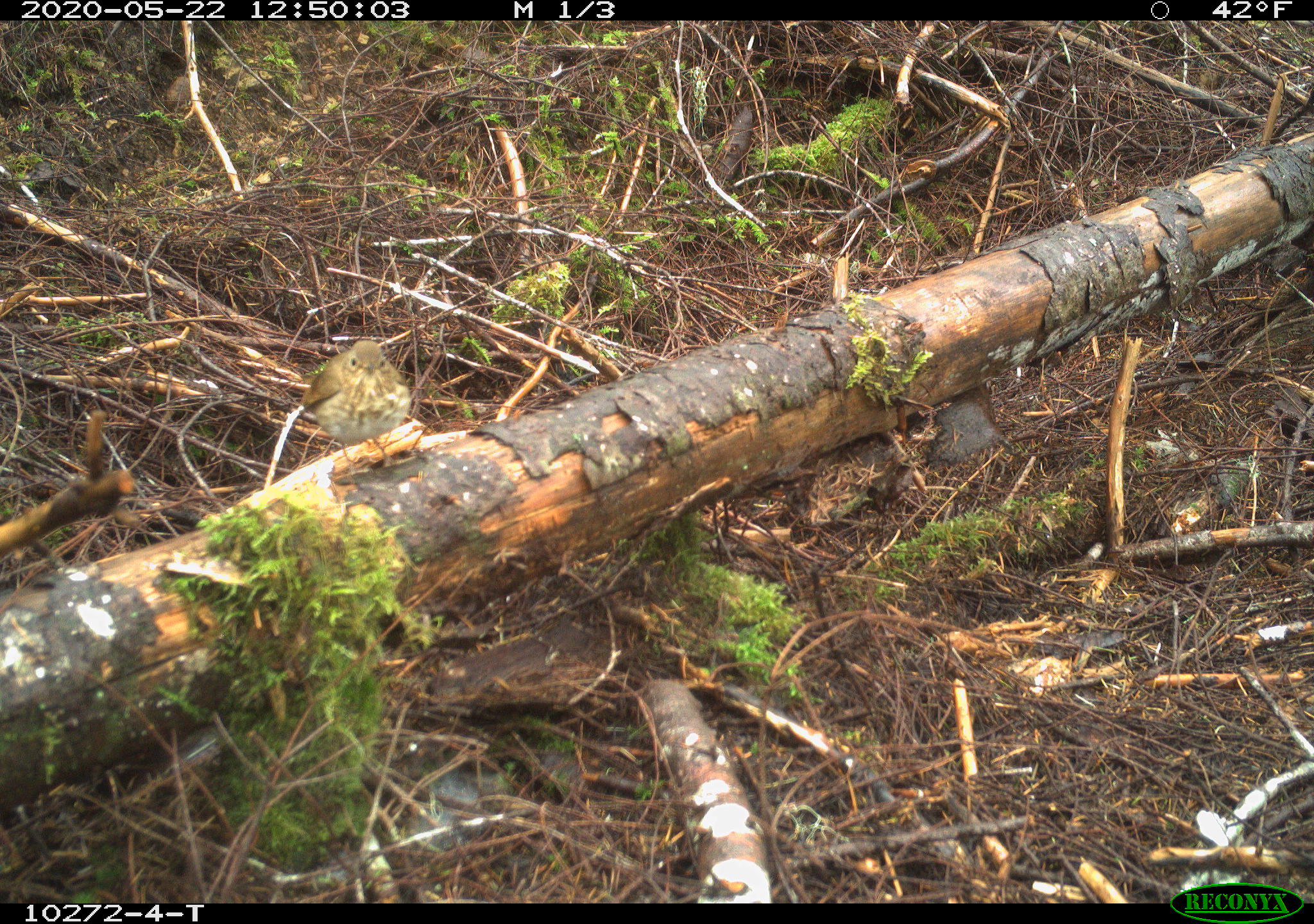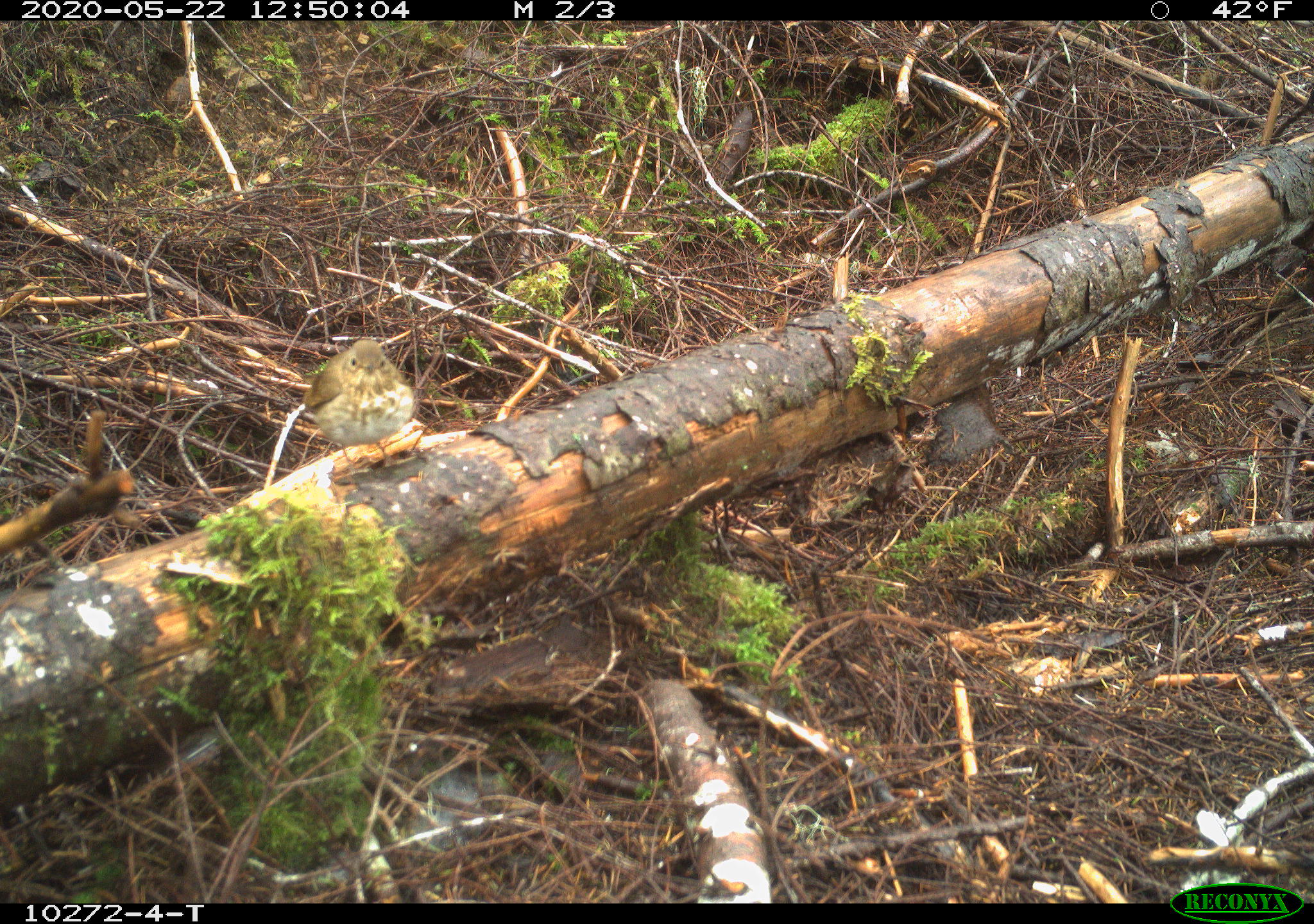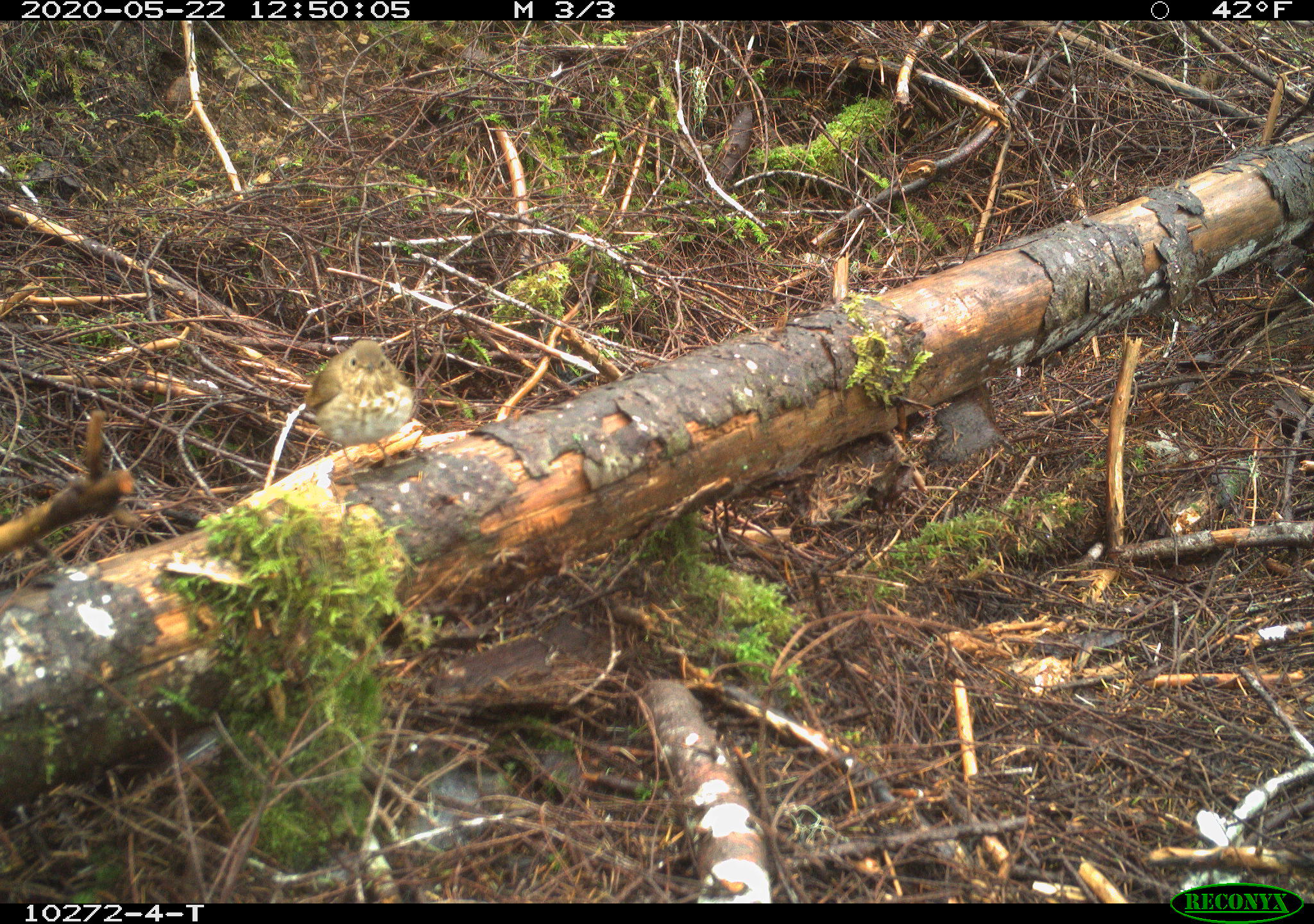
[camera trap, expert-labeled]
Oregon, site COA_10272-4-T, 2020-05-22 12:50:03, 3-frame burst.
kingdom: Animalia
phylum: Chordata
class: Aves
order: Passeriformes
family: Turdidae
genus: Catharus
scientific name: Catharus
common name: brown thrushes and nightingale-thrushes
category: catharus species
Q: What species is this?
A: Catharus species (brown thrushes and nightingale-thrushes) (Catharus).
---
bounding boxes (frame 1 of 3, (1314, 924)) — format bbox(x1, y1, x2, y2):
catharus species: bbox(296, 331, 418, 480)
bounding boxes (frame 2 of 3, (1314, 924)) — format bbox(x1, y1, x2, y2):
catharus species: bbox(291, 328, 421, 481)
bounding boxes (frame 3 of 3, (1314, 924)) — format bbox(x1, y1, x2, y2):
catharus species: bbox(295, 334, 421, 479)